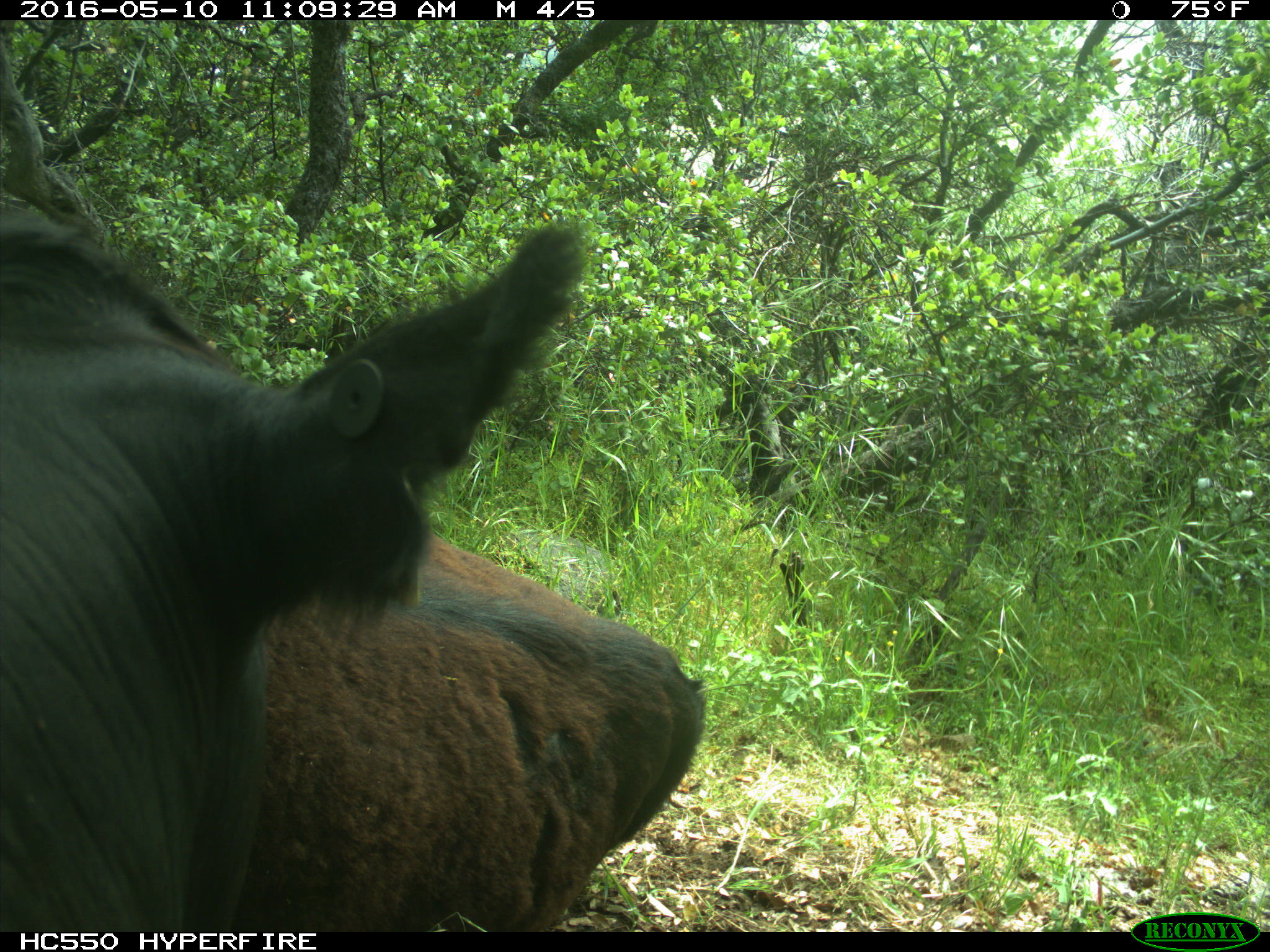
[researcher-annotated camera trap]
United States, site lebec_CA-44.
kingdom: Animalia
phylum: Chordata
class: Mammalia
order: Artiodactyla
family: Bovidae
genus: Bos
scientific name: Bos taurus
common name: domestic cow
Bos taurus (domestic cow).